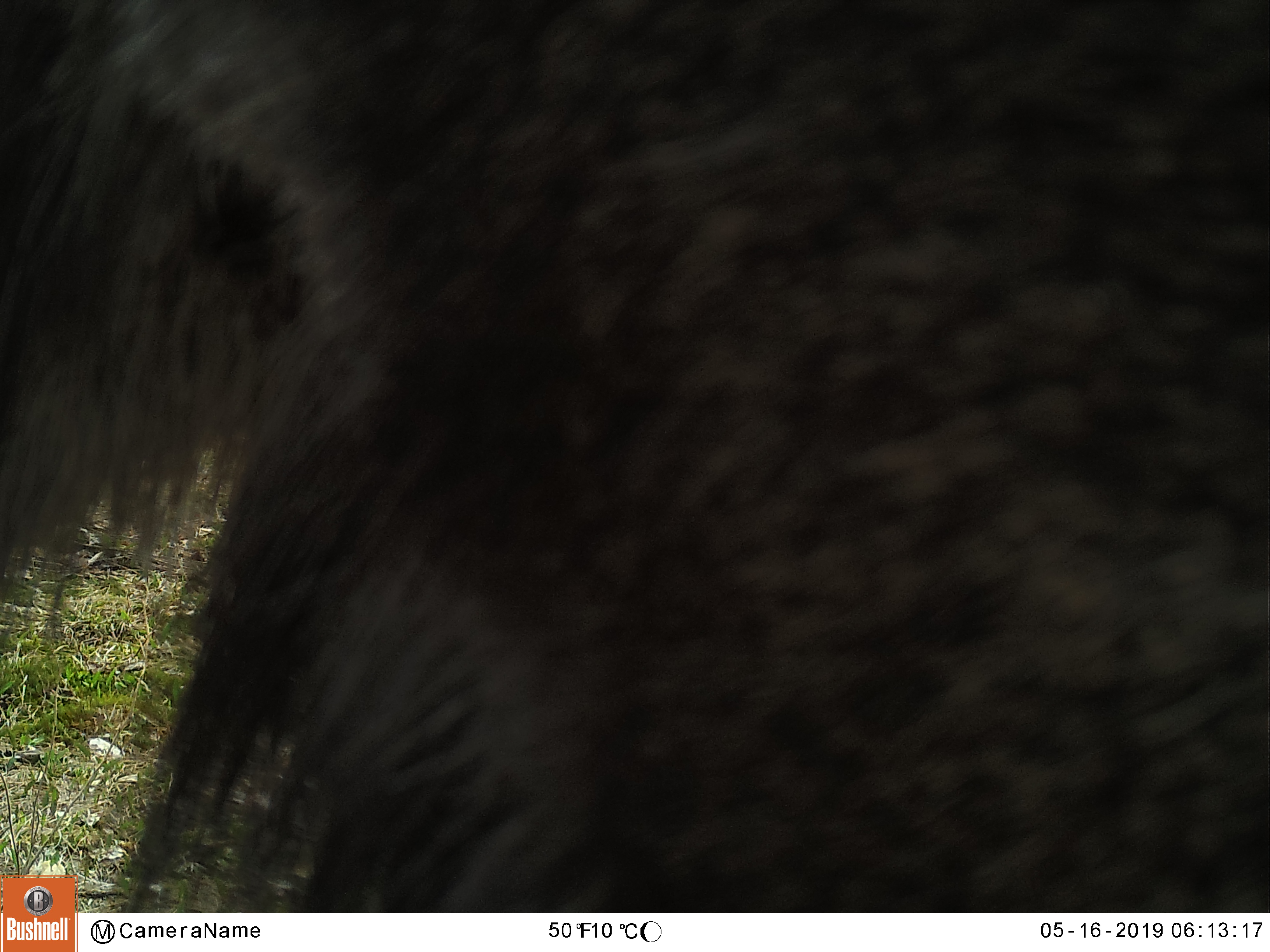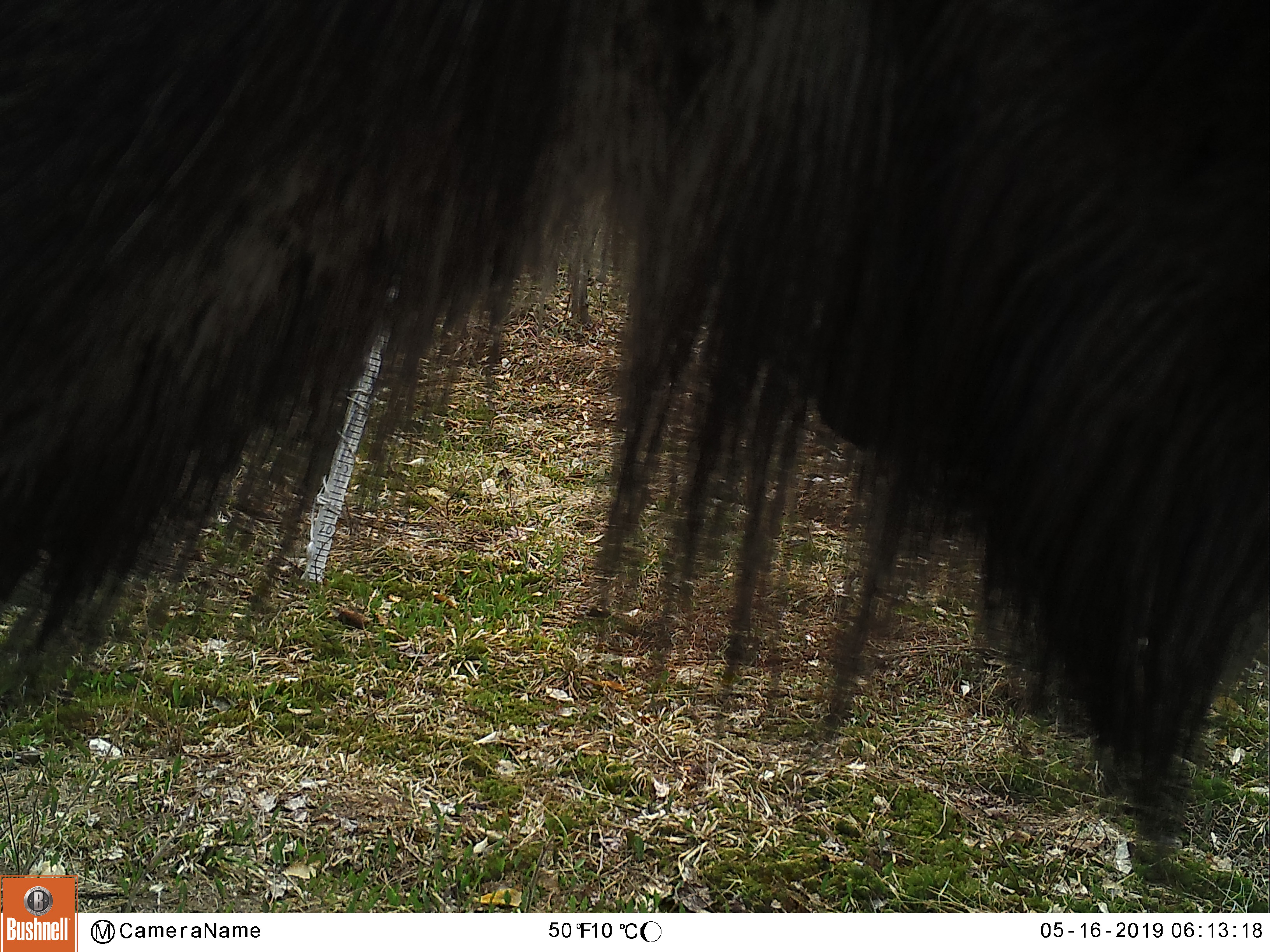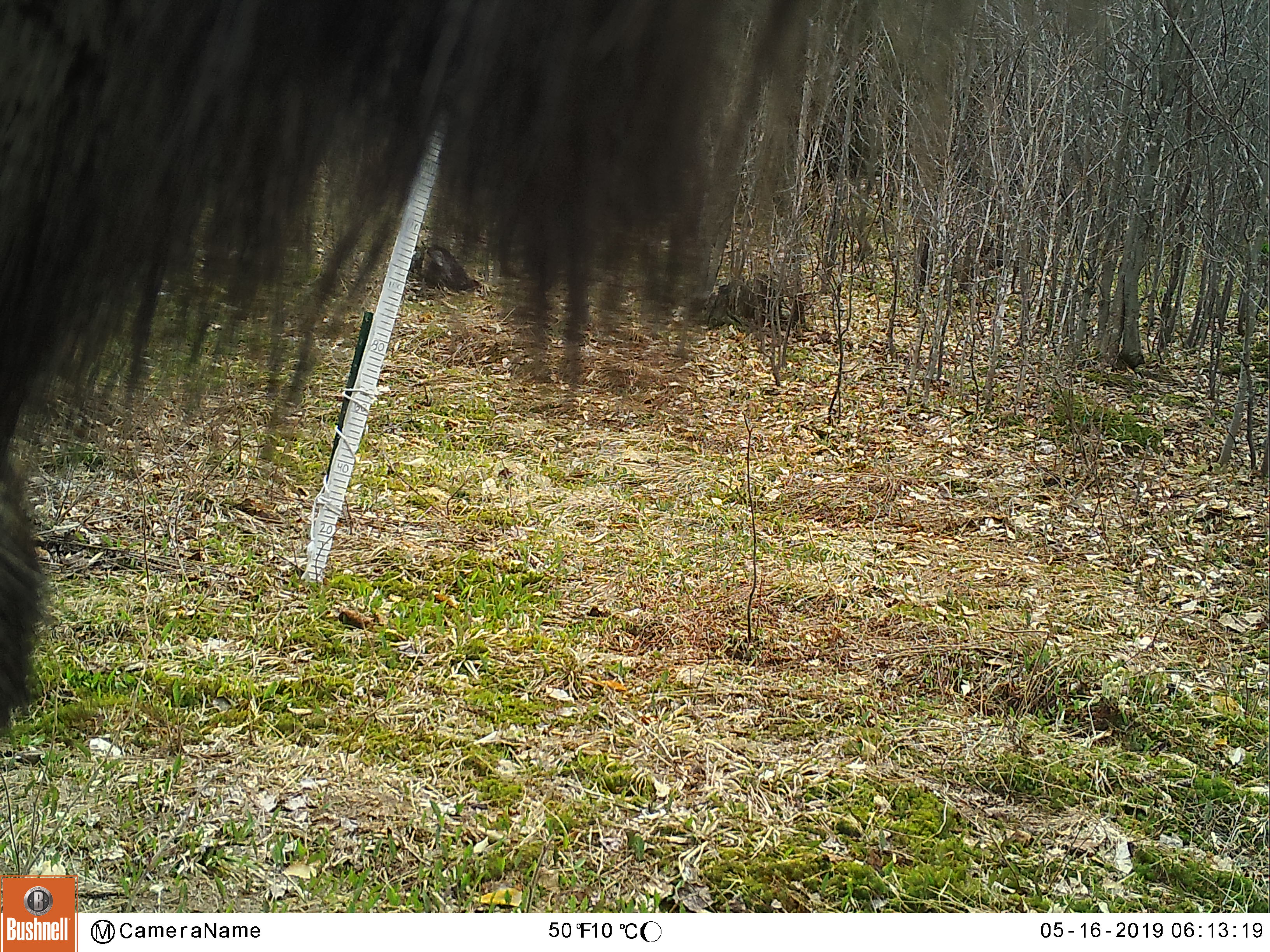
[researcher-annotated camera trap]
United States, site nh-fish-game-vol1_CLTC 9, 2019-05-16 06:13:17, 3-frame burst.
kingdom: Animalia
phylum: Chordata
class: Mammalia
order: Artiodactyla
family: Cervidae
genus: Alces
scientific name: Alces alces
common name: moose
Moose (Alces alces).